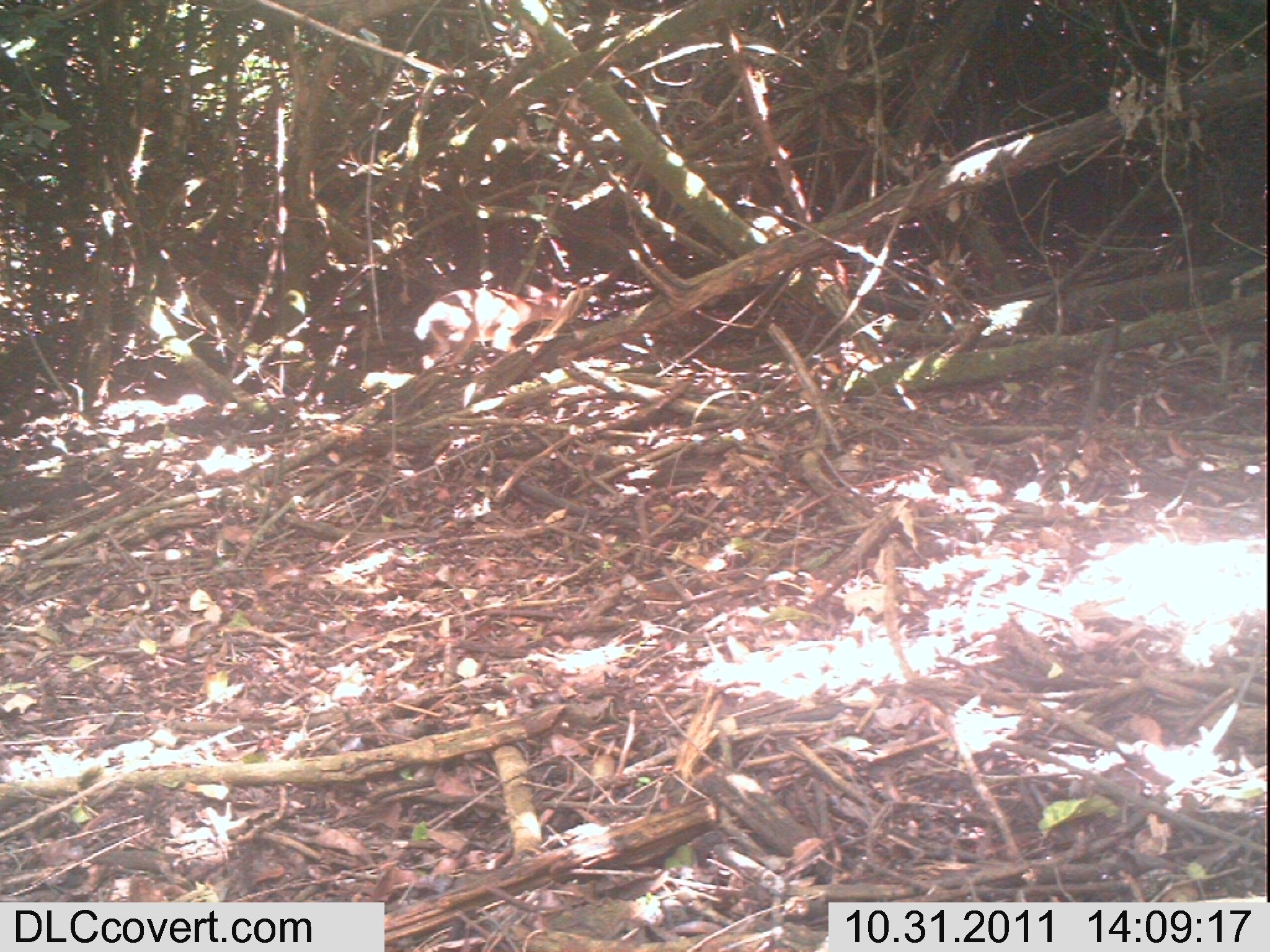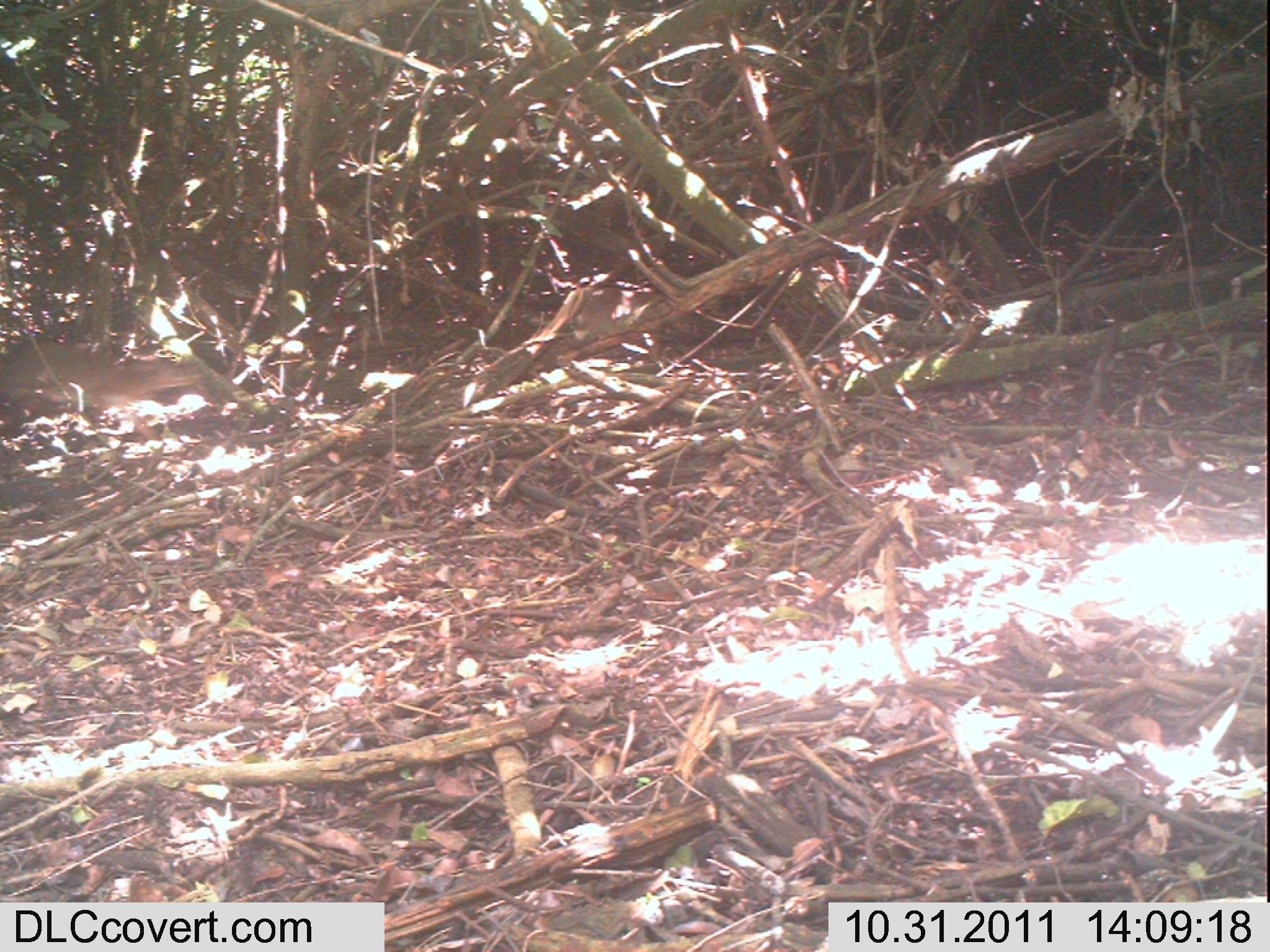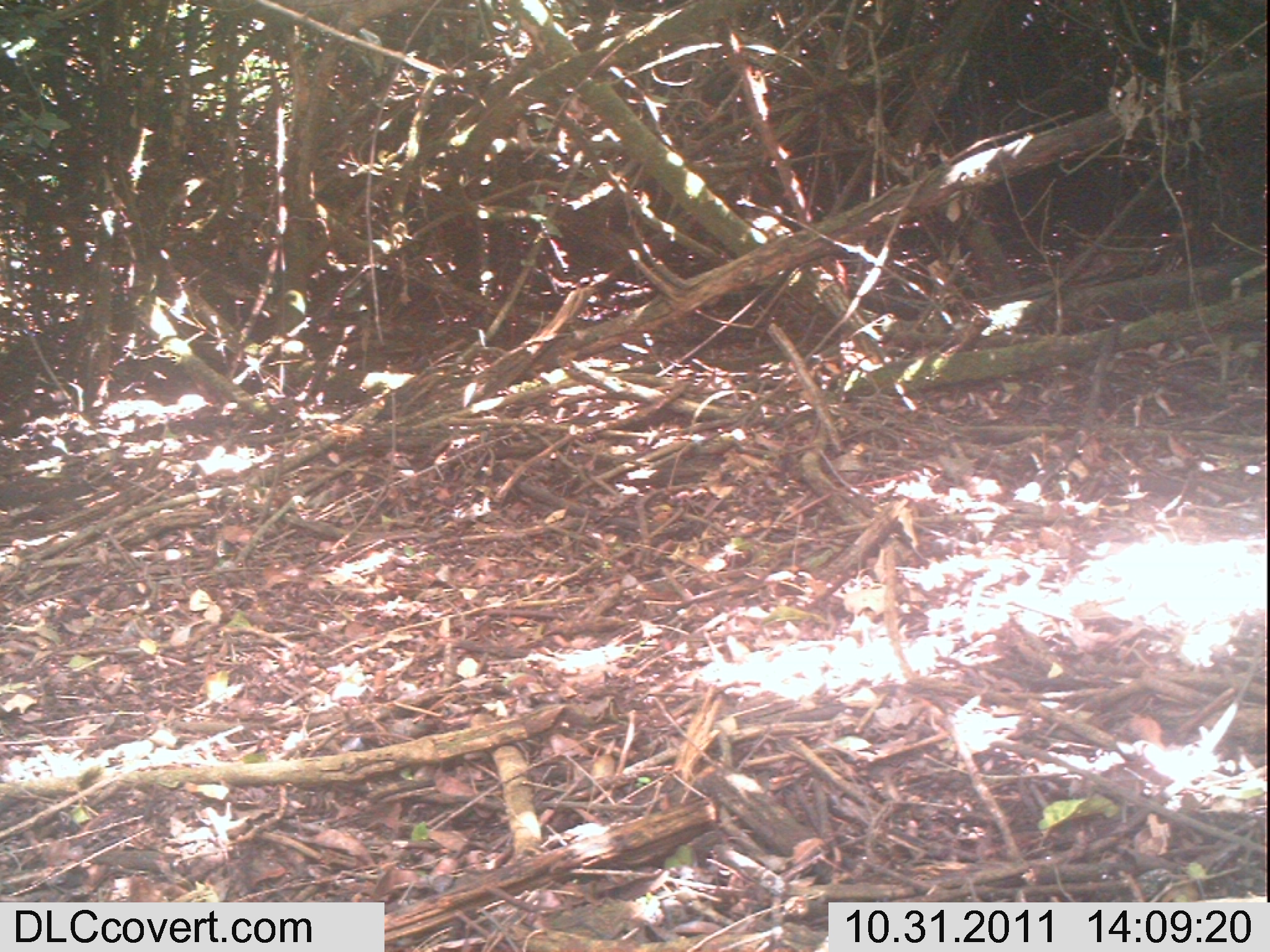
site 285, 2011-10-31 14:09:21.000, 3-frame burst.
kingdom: Animalia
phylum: Chordata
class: Mammalia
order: Artiodactyla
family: Bovidae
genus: Nesotragus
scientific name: Nesotragus moschatus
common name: suni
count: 1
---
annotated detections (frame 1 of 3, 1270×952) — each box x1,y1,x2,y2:
nesotragus moschatus: 412,278,576,370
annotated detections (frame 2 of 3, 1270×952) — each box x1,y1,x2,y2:
nesotragus moschatus: 0,338,206,422; 563,285,685,350